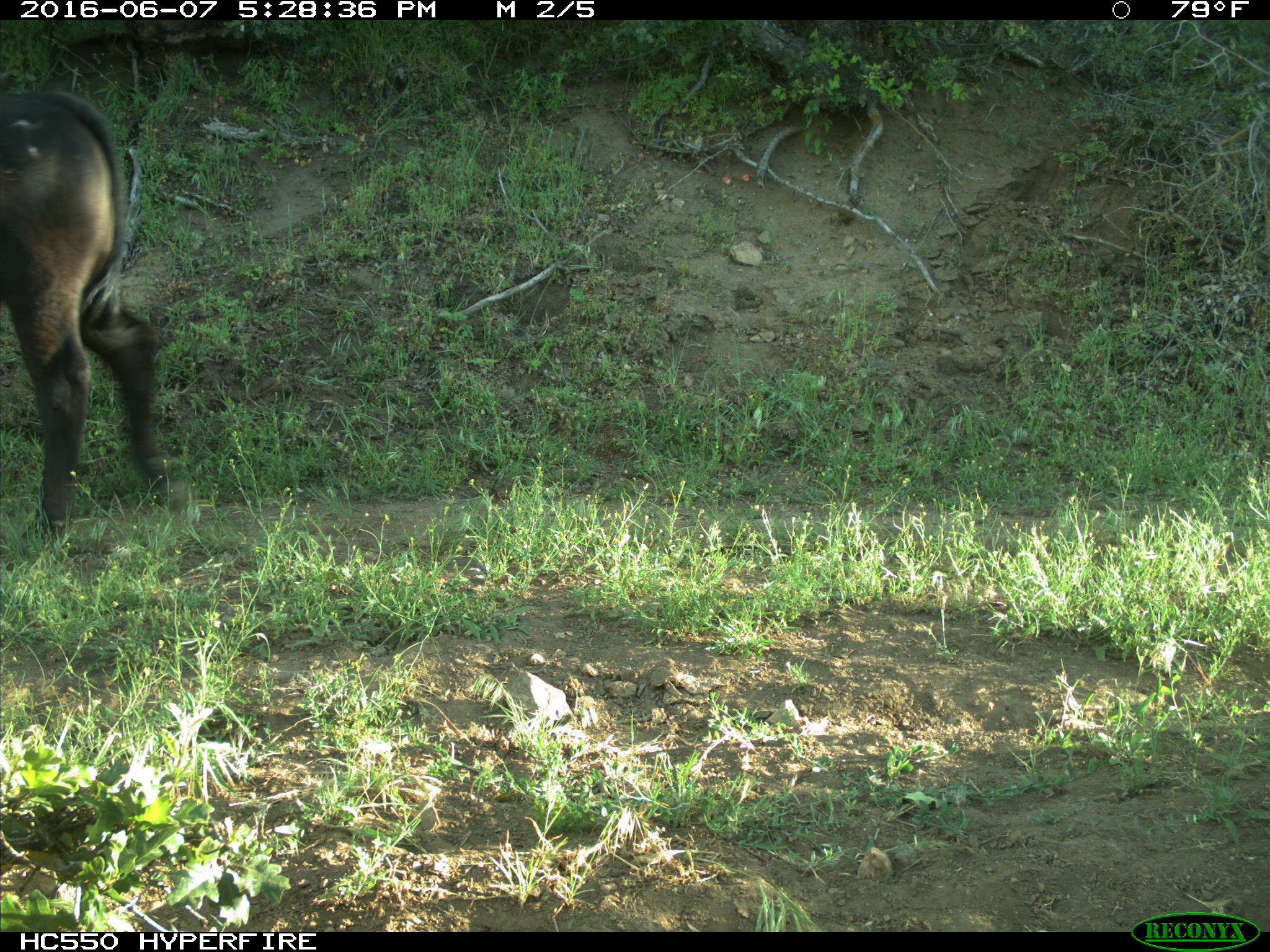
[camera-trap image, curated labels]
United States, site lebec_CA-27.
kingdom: Animalia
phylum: Chordata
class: Mammalia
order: Artiodactyla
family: Bovidae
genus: Bos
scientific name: Bos taurus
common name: domestic cow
Bos taurus (domestic cow).